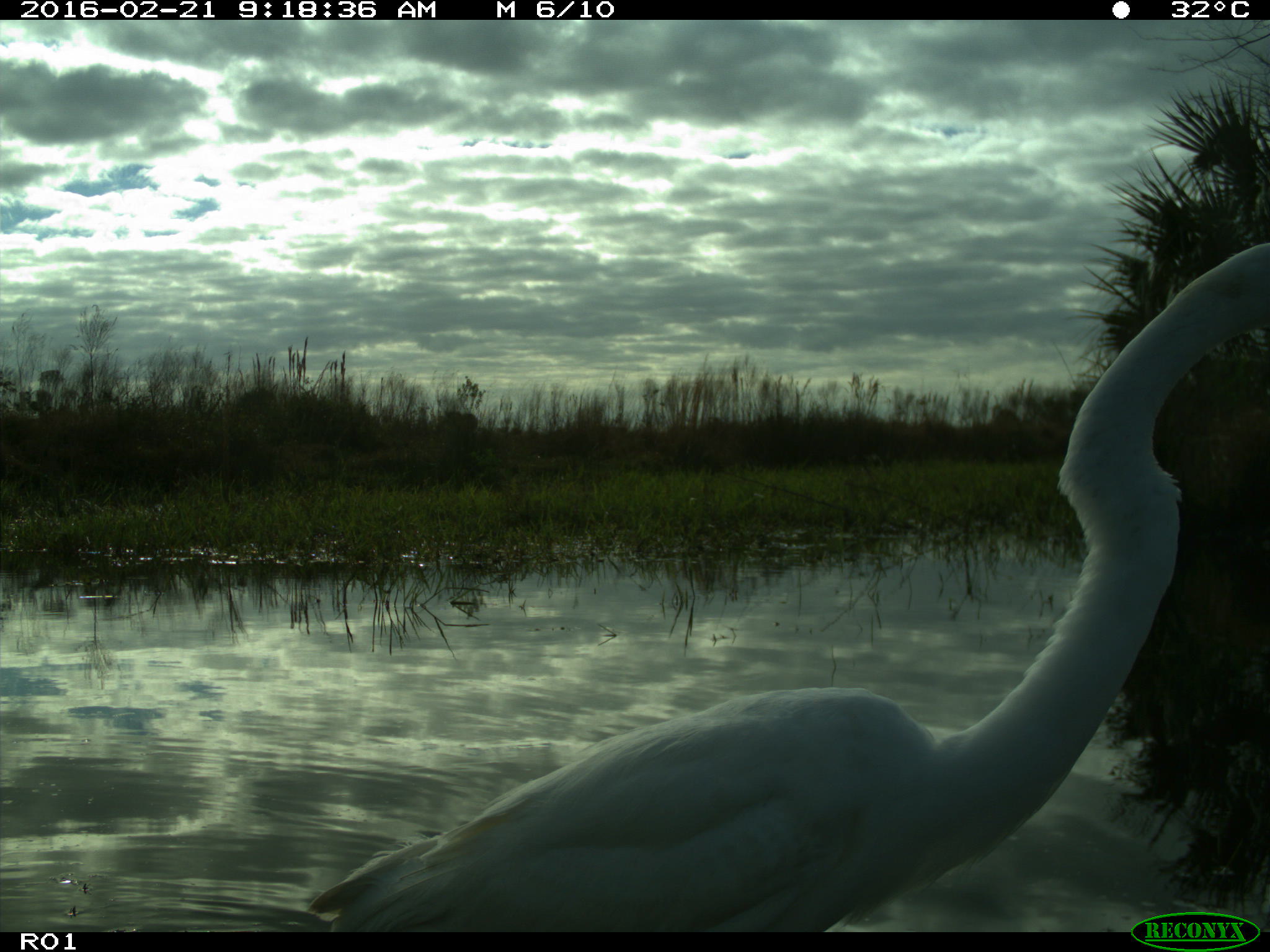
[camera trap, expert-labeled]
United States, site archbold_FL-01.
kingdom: Animalia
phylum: Chordata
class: Aves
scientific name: Aves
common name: birds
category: unidentified bird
Unidentified bird (birds) (Aves).